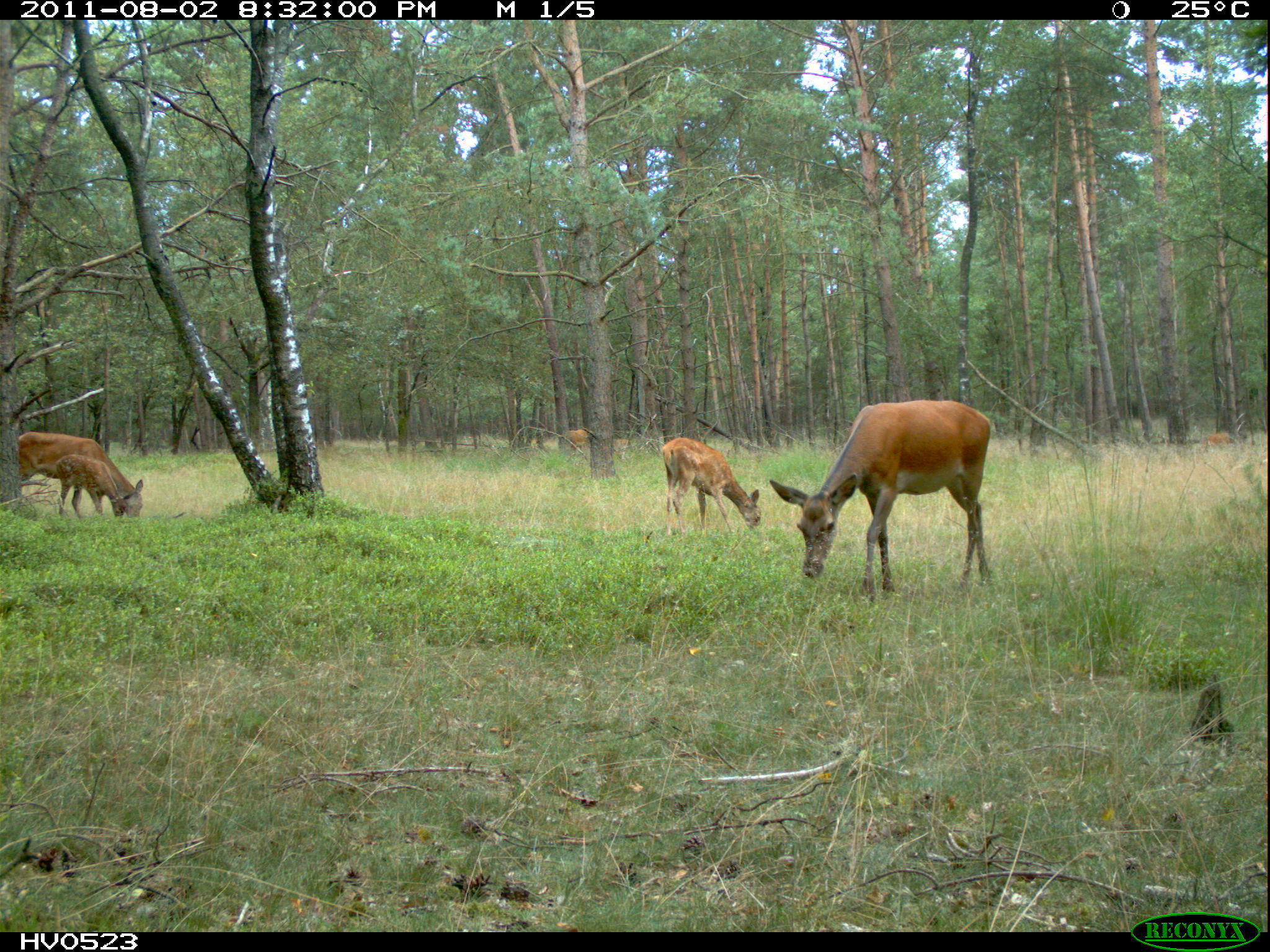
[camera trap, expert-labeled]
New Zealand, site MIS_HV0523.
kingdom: Animalia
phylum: Chordata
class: Mammalia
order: Artiodactyla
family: Cervidae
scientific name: Cervidae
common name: deer